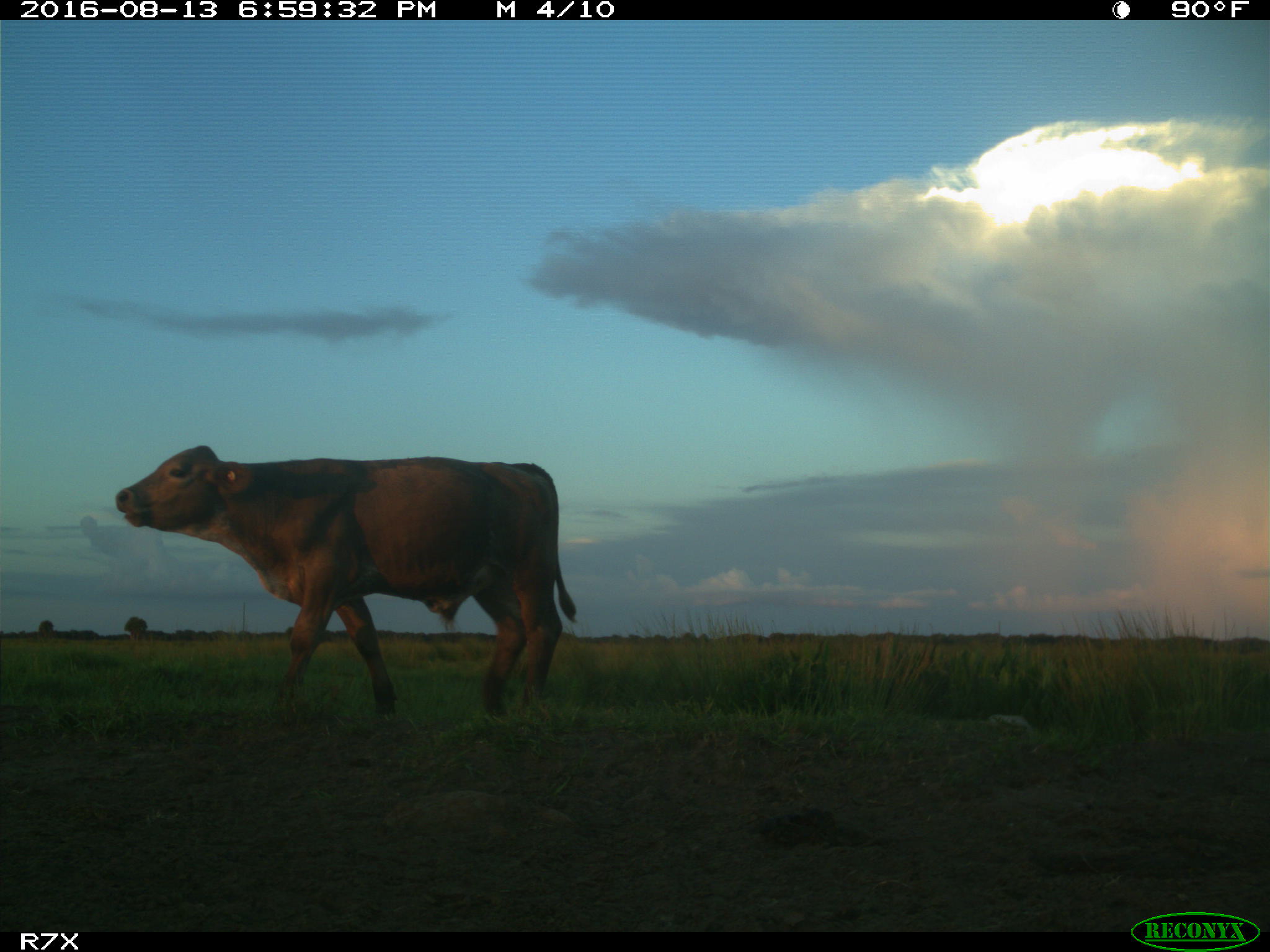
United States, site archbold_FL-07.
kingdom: Animalia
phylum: Chordata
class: Mammalia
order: Artiodactyla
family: Bovidae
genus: Bos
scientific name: Bos taurus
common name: domestic cow